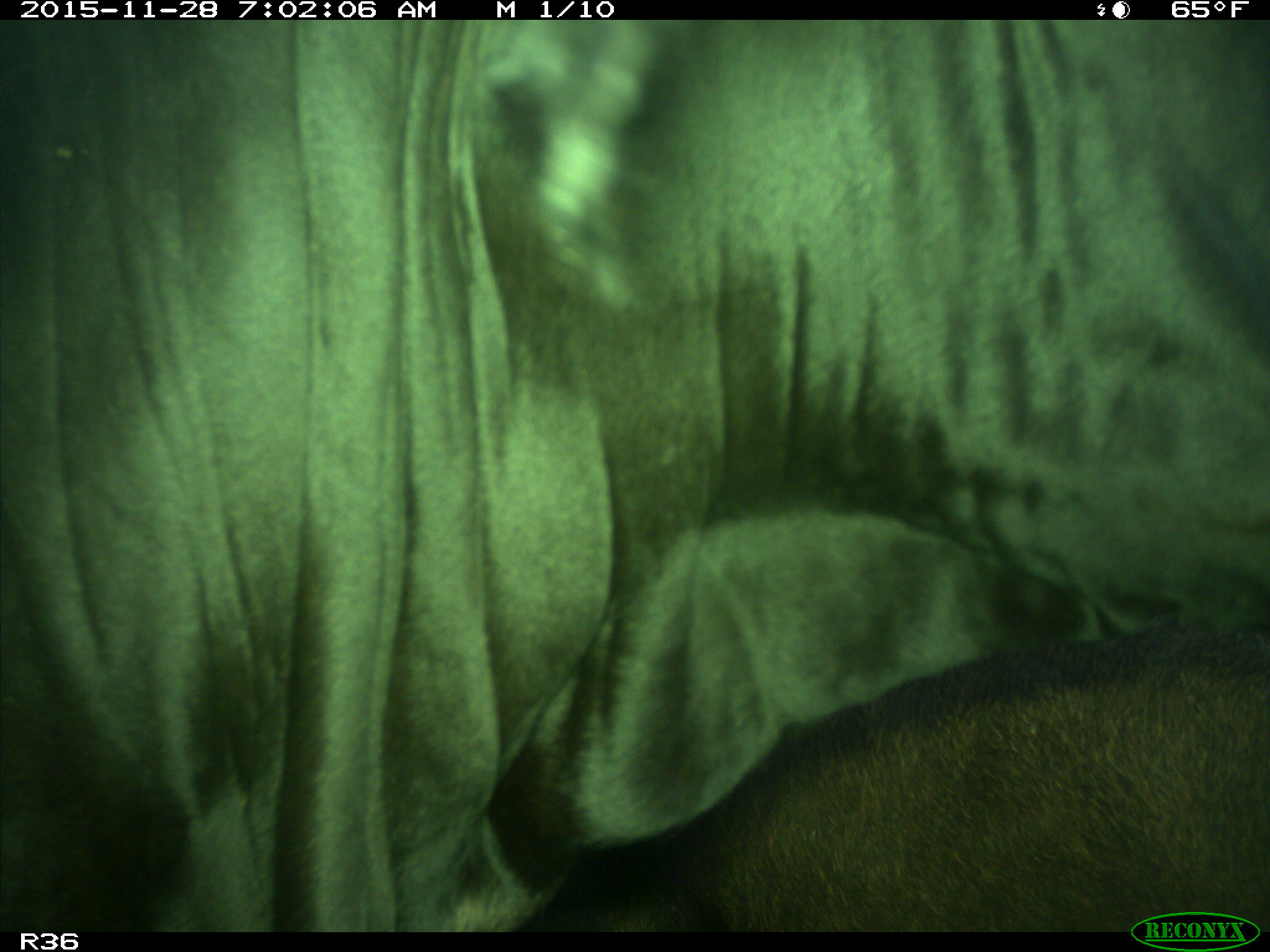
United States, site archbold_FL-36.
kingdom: Animalia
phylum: Chordata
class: Mammalia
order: Artiodactyla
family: Bovidae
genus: Bos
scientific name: Bos taurus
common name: domestic cow